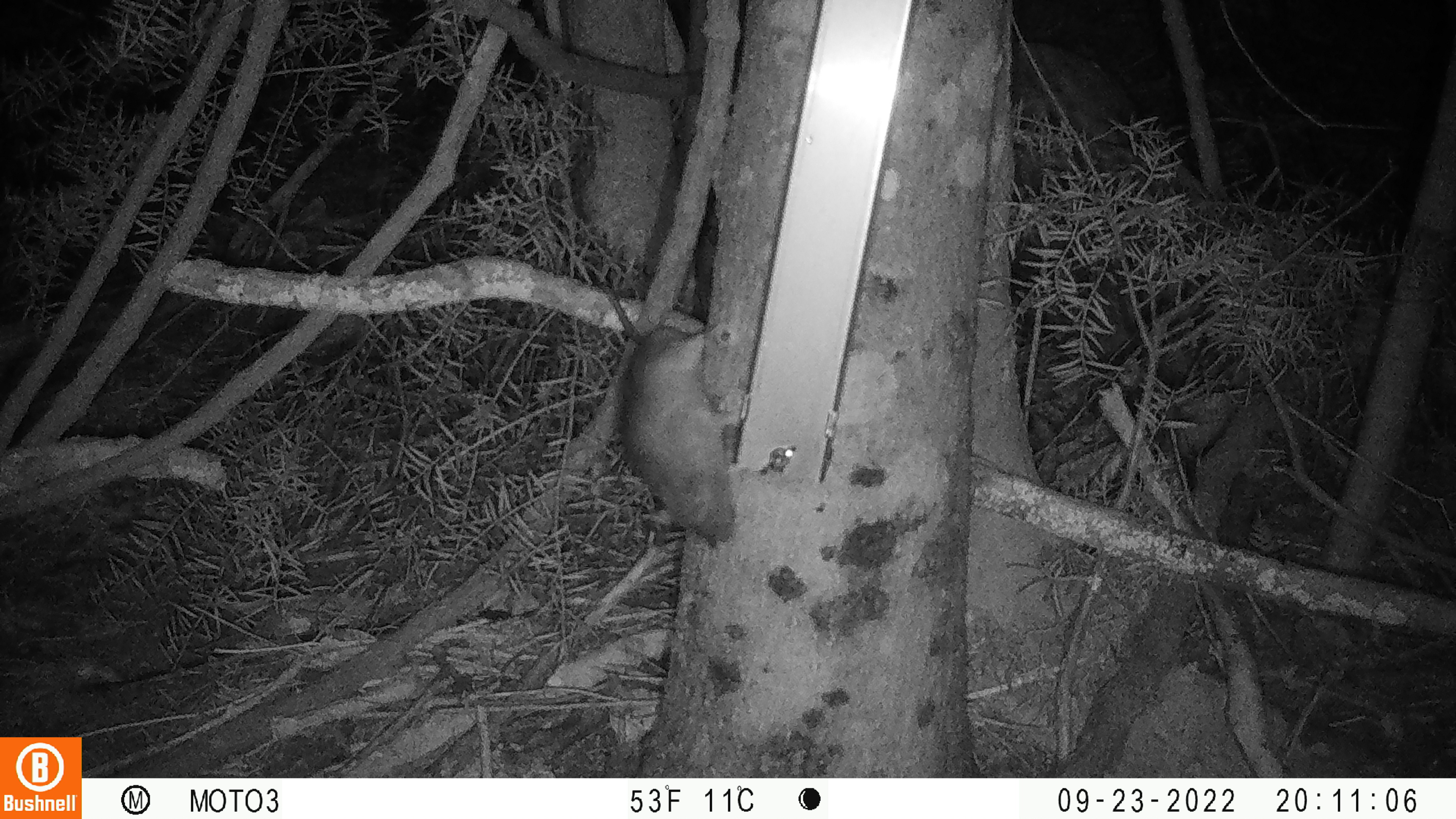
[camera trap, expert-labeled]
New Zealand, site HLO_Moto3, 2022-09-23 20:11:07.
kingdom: Animalia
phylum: Chordata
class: Mammalia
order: Rodentia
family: Muridae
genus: Rattus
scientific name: Rattus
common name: rat